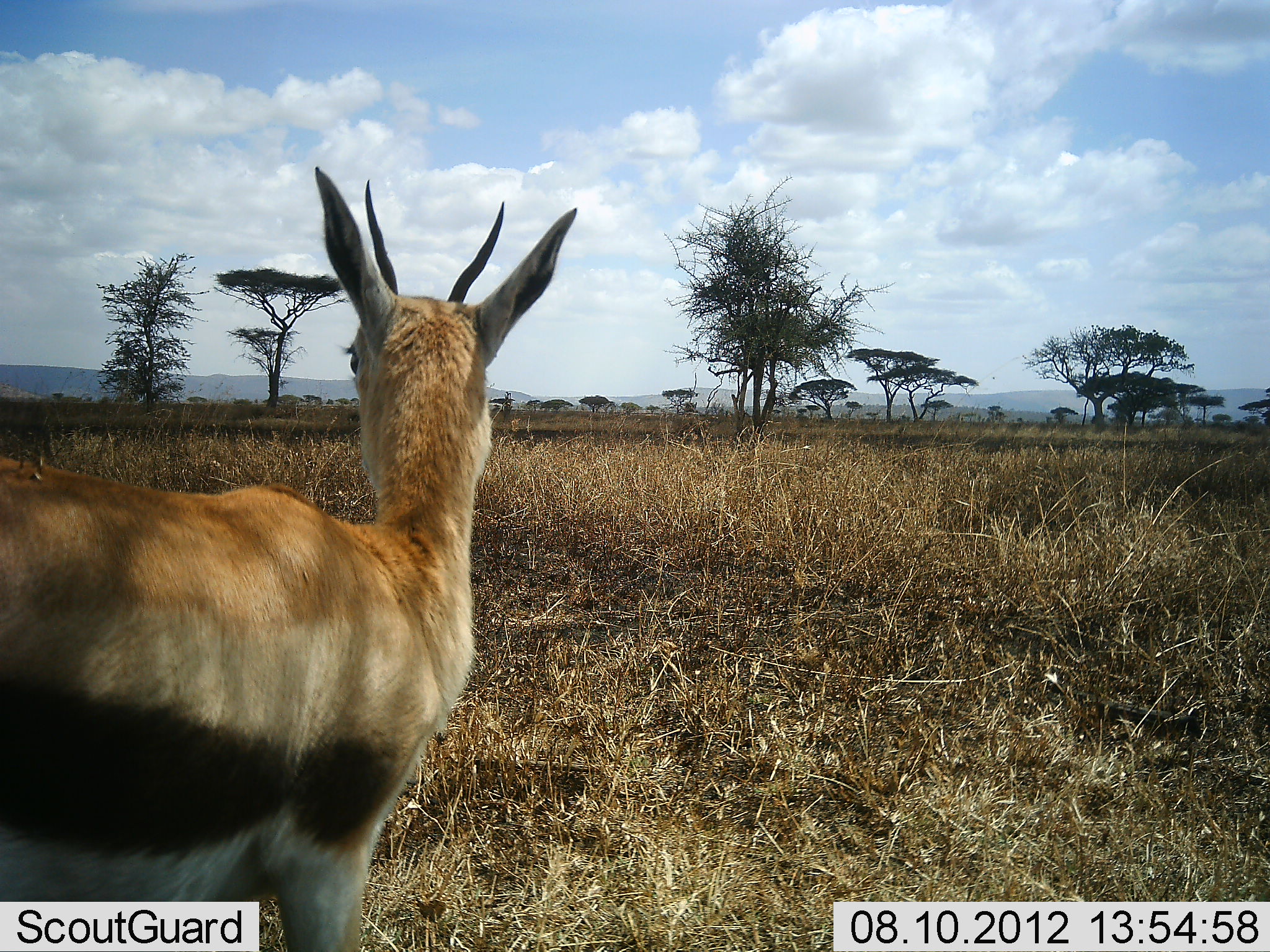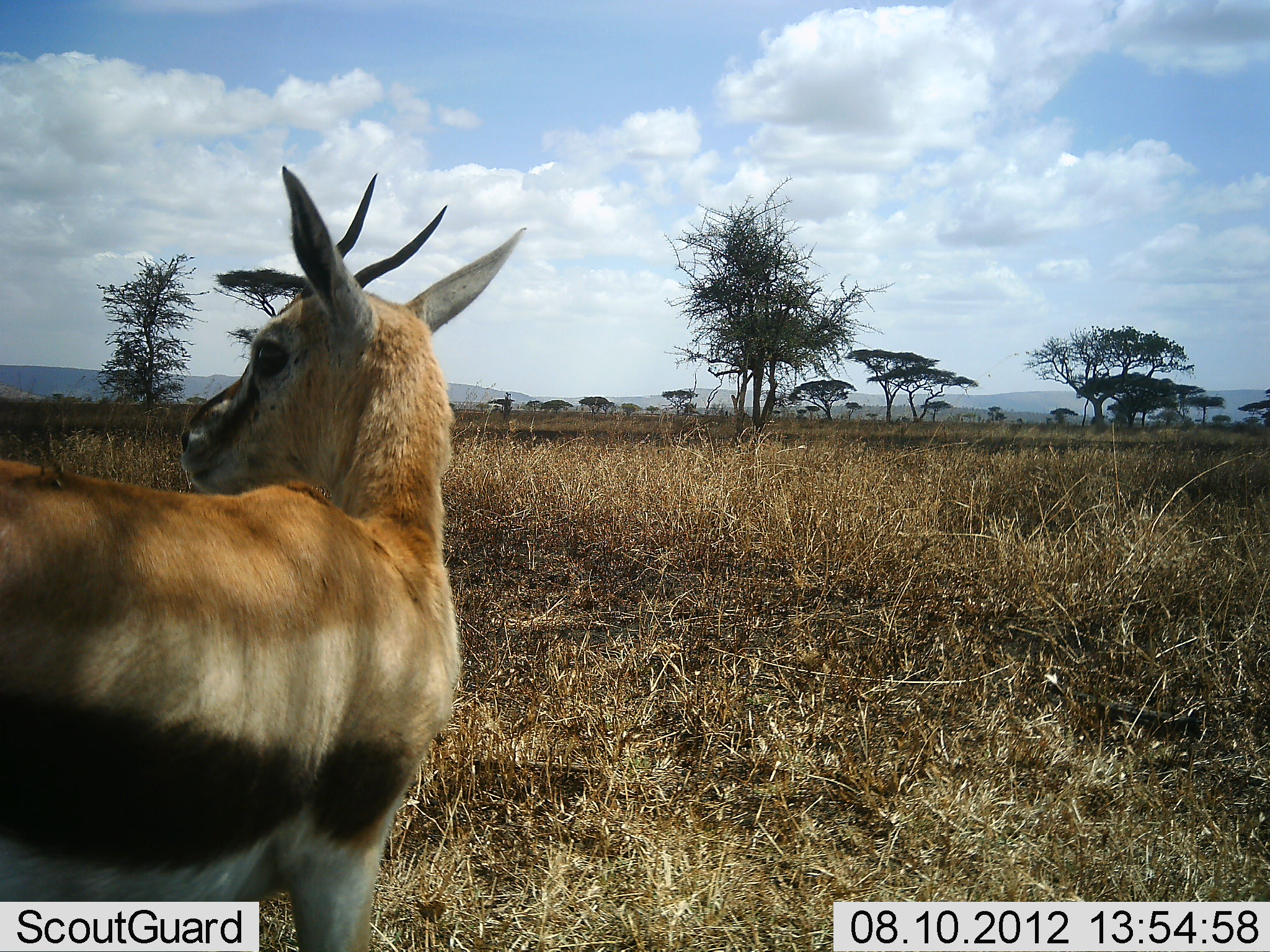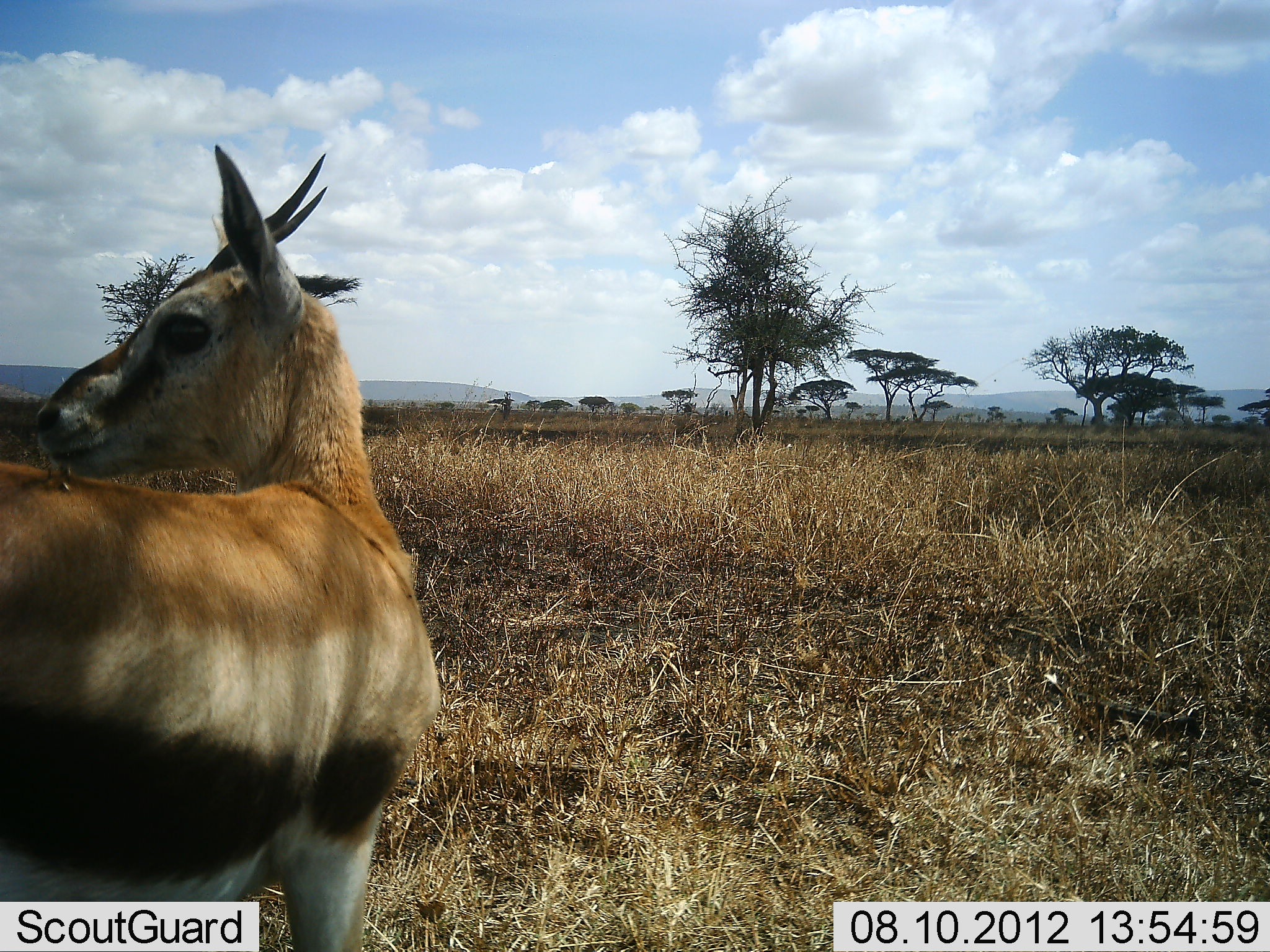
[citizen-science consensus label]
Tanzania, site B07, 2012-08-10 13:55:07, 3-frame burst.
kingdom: Animalia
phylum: Chordata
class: Mammalia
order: Artiodactyla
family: Bovidae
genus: Eudorcas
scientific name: Eudorcas thomsonii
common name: thomson's gazelle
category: gazellethomsons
Gazellethomsons (thomson's gazelle) (Eudorcas thomsonii), count 1. Behavior (volunteer vote fractions): standing 100%, resting 0%, moving 0%, interacting 0%. Young present (vote fraction): 20%. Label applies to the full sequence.